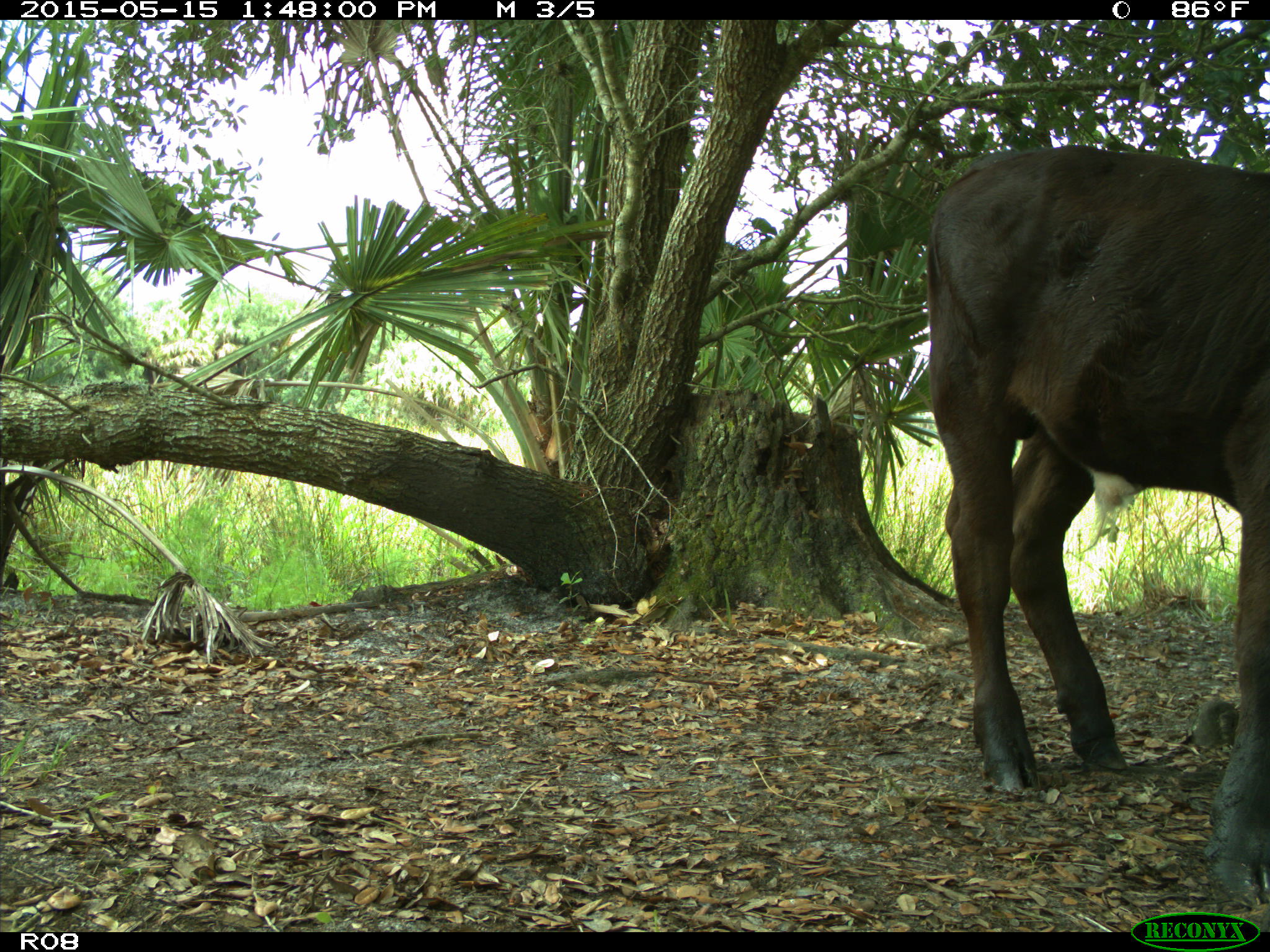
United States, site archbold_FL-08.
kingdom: Animalia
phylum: Chordata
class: Mammalia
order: Artiodactyla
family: Bovidae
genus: Bos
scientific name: Bos taurus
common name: domestic cow